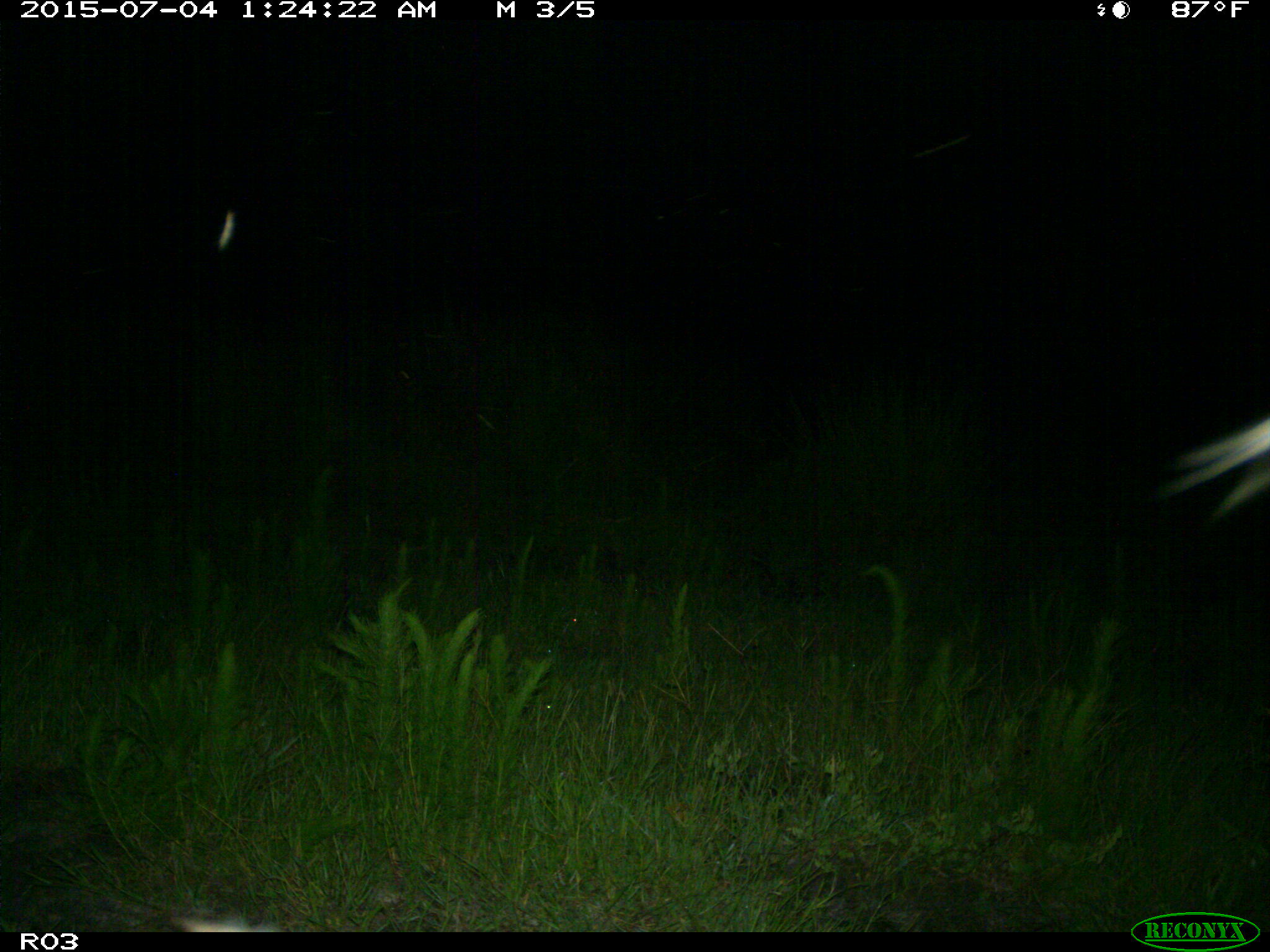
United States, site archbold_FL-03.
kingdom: Animalia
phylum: Chordata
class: Mammalia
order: Artiodactyla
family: Bovidae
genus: Bos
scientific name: Bos taurus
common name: domestic cow